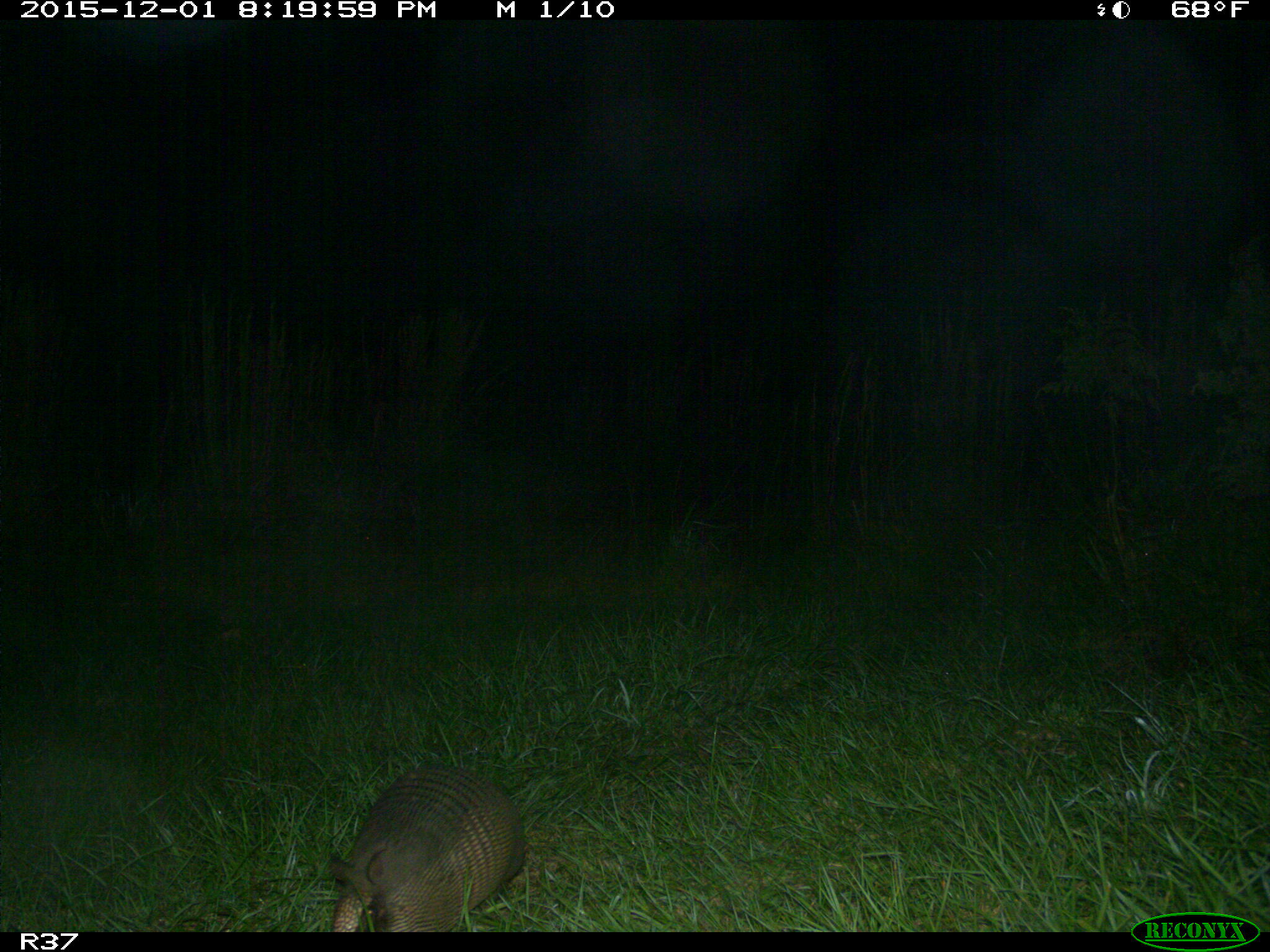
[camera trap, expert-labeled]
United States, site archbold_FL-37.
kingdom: Animalia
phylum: Chordata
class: Mammalia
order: Cingulata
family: Dasypodidae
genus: Dasypus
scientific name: Dasypus novemcinctus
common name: nine-banded armadillo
Dasypus novemcinctus (nine-banded armadillo).